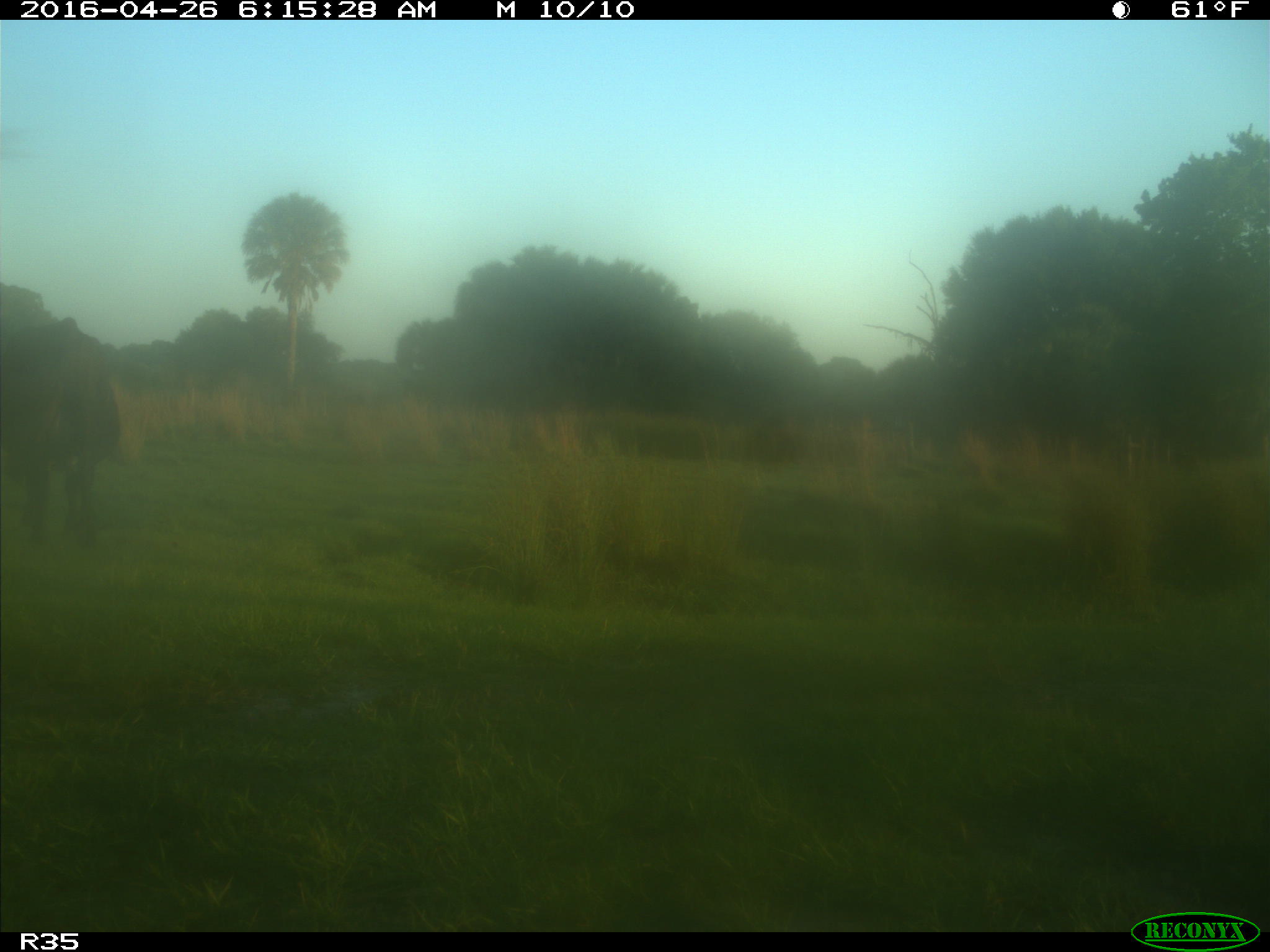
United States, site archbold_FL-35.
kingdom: Animalia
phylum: Chordata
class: Mammalia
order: Artiodactyla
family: Bovidae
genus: Bos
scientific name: Bos taurus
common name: domestic cow